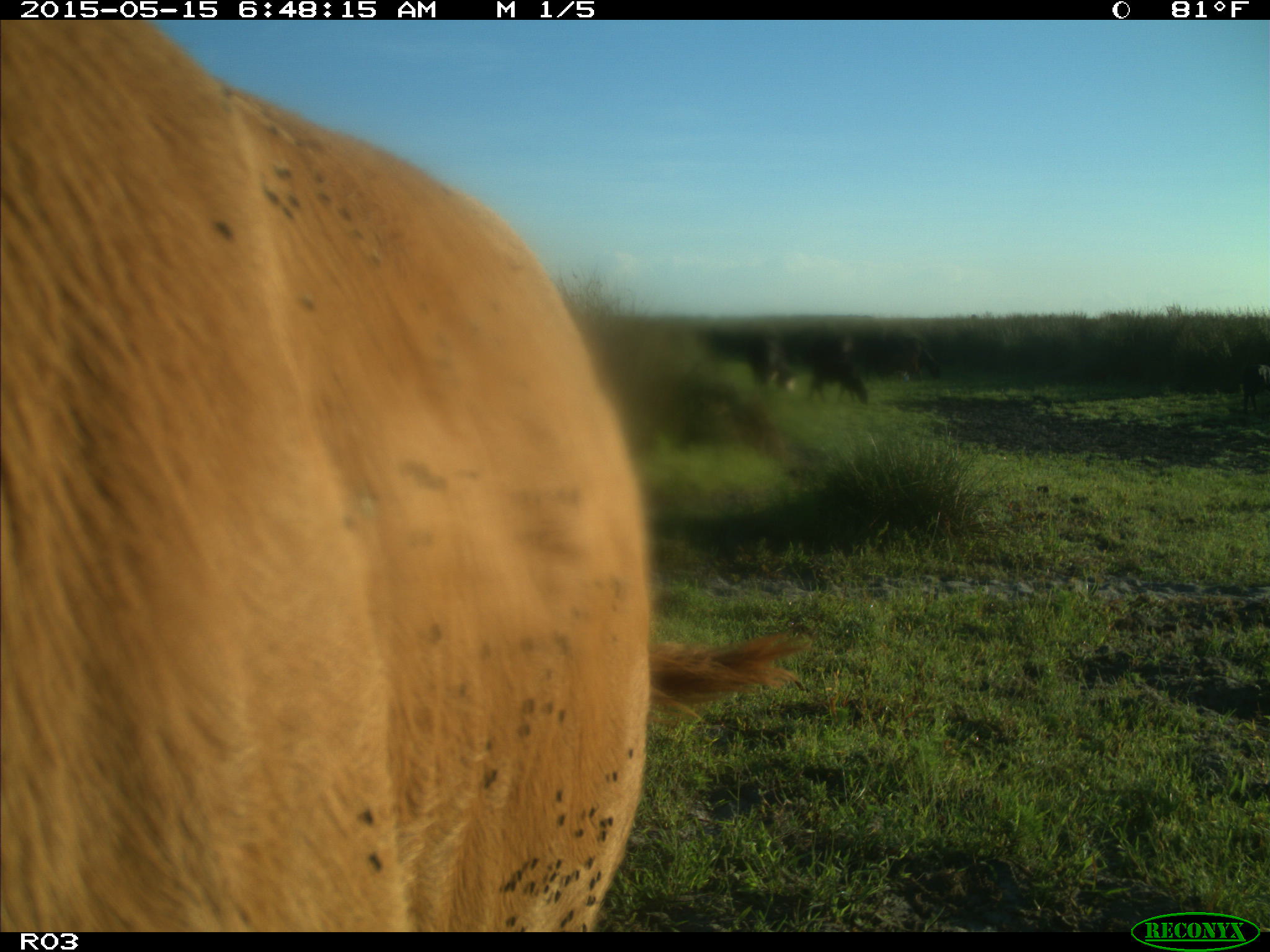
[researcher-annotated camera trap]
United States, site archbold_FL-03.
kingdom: Animalia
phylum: Chordata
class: Mammalia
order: Artiodactyla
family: Bovidae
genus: Bos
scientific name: Bos taurus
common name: domestic cow